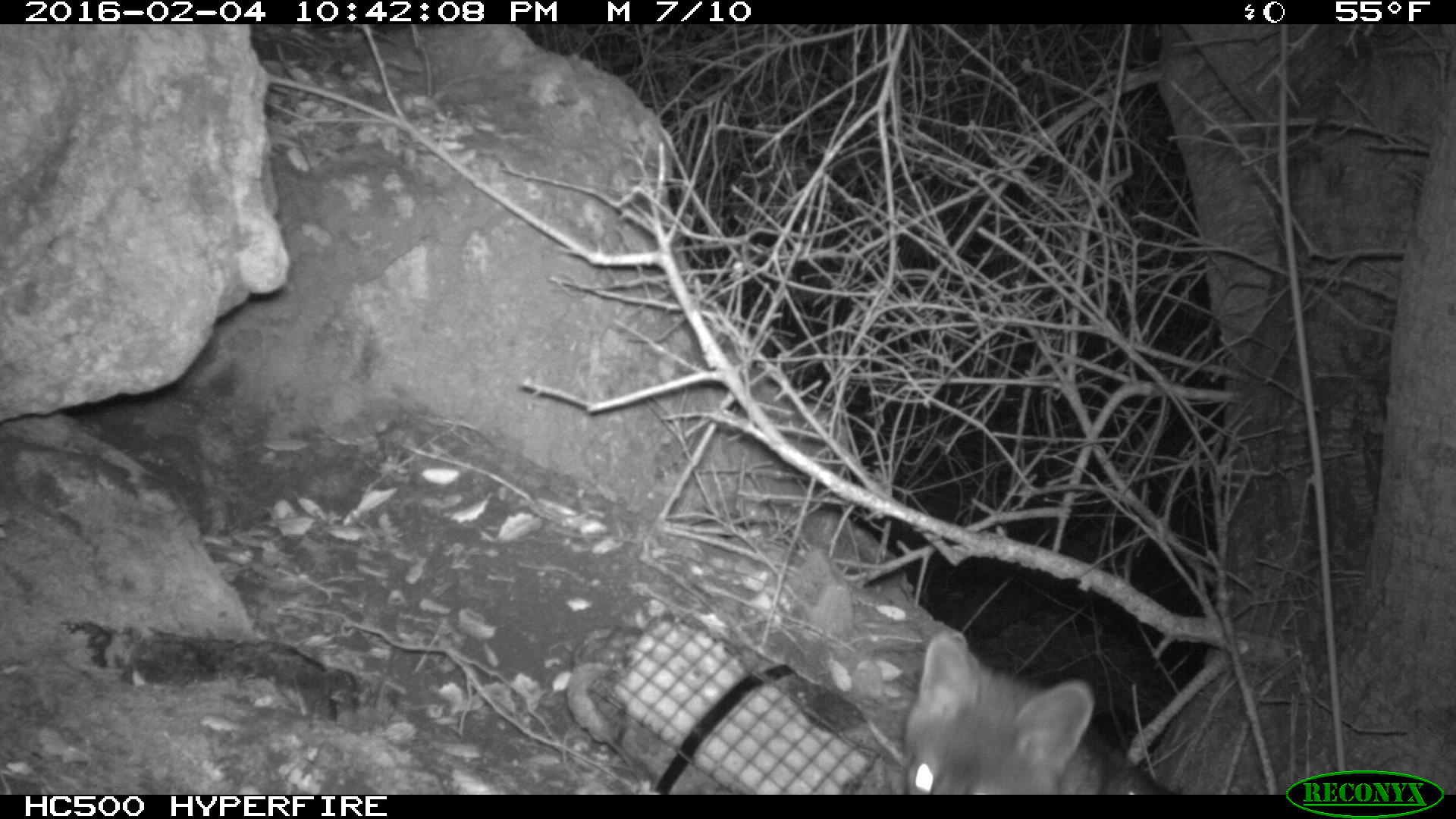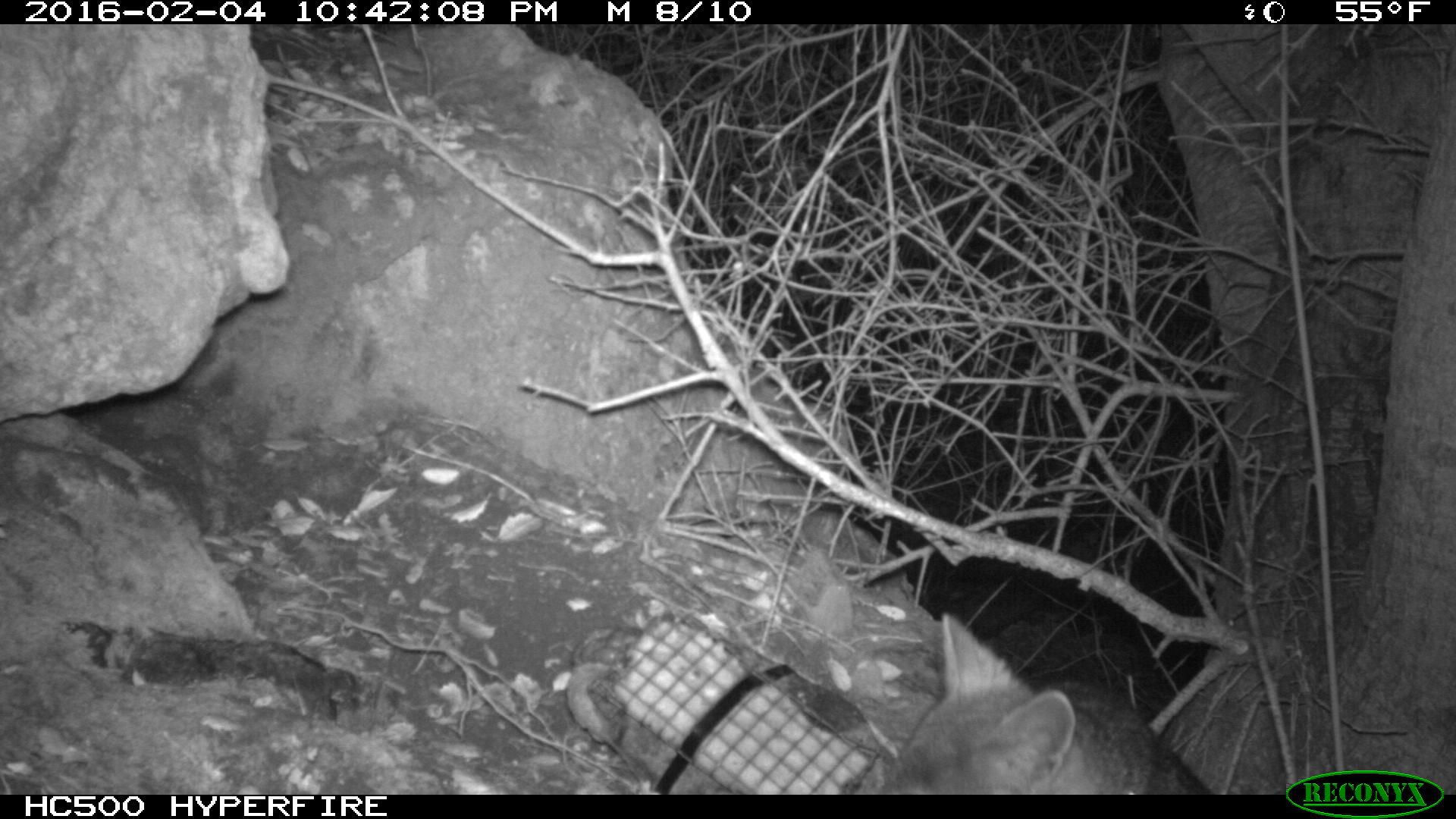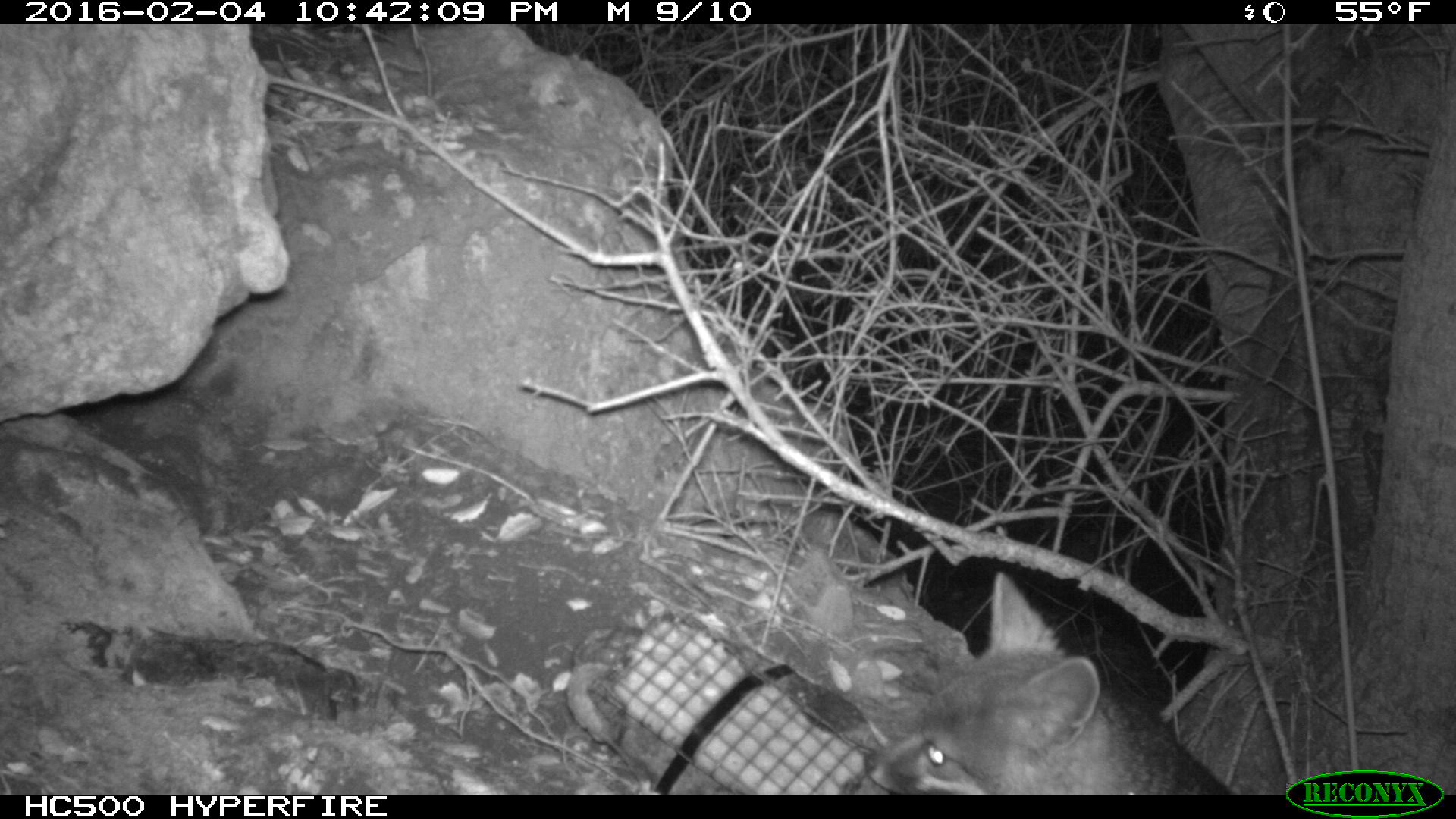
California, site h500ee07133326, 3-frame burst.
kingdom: Animalia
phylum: Chordata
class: Mammalia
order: Carnivora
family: Canidae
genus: Urocyon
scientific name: Urocyon littoralis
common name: island fox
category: fox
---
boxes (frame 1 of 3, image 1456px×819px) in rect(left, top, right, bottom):
fox: rect(905, 630, 1171, 793)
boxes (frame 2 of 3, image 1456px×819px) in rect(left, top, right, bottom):
fox: rect(884, 608, 1211, 793)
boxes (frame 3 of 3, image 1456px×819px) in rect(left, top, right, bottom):
fox: rect(862, 572, 1235, 793)